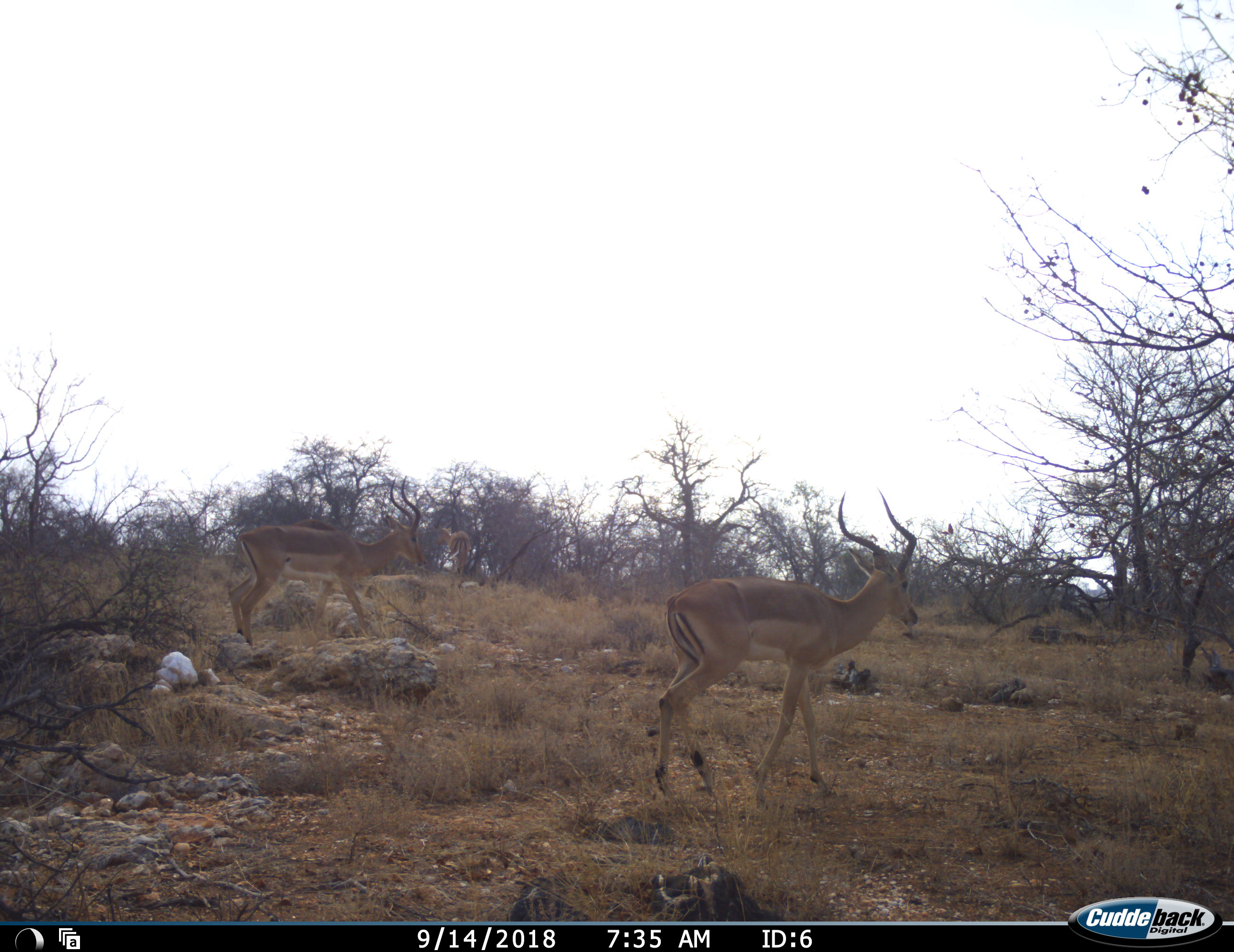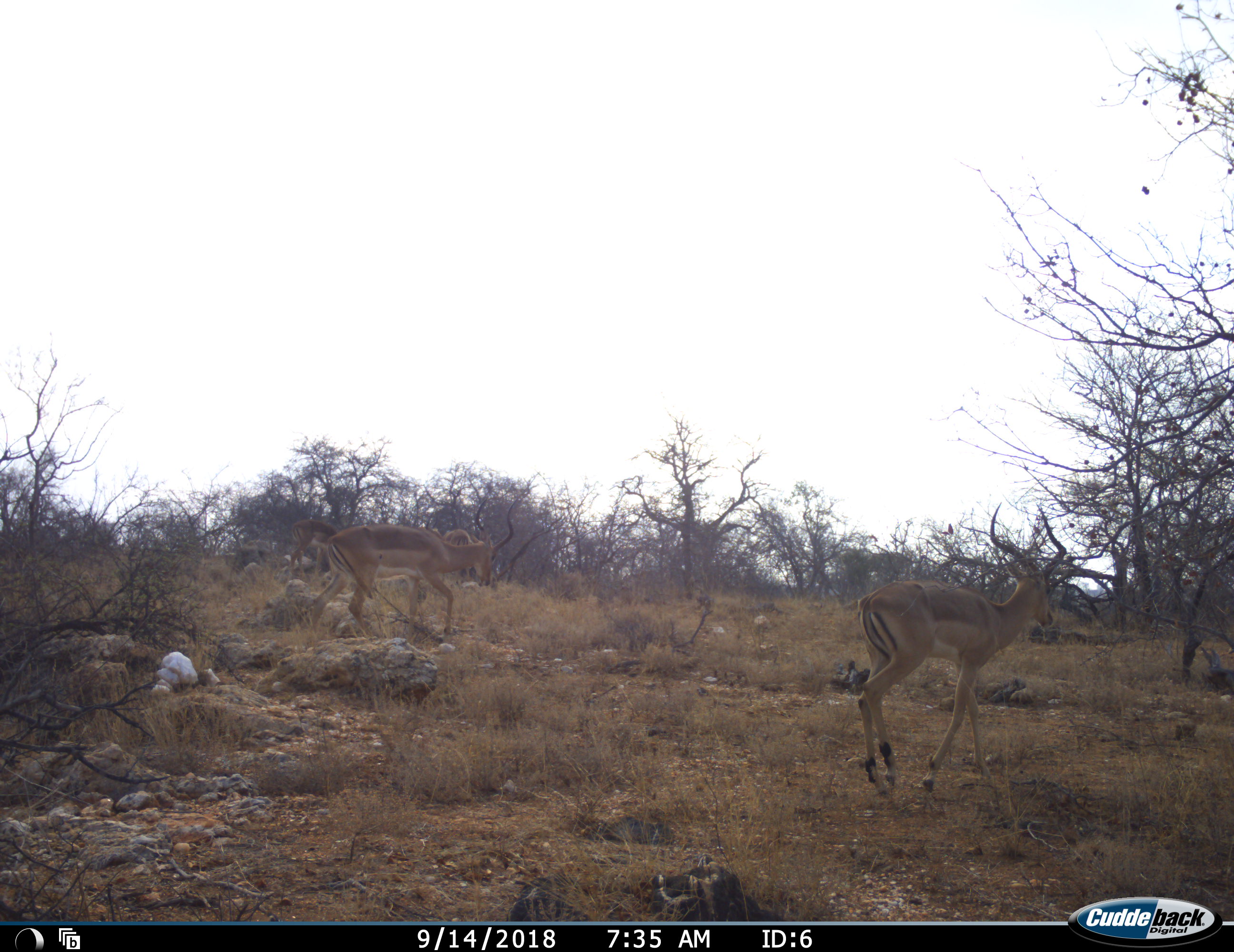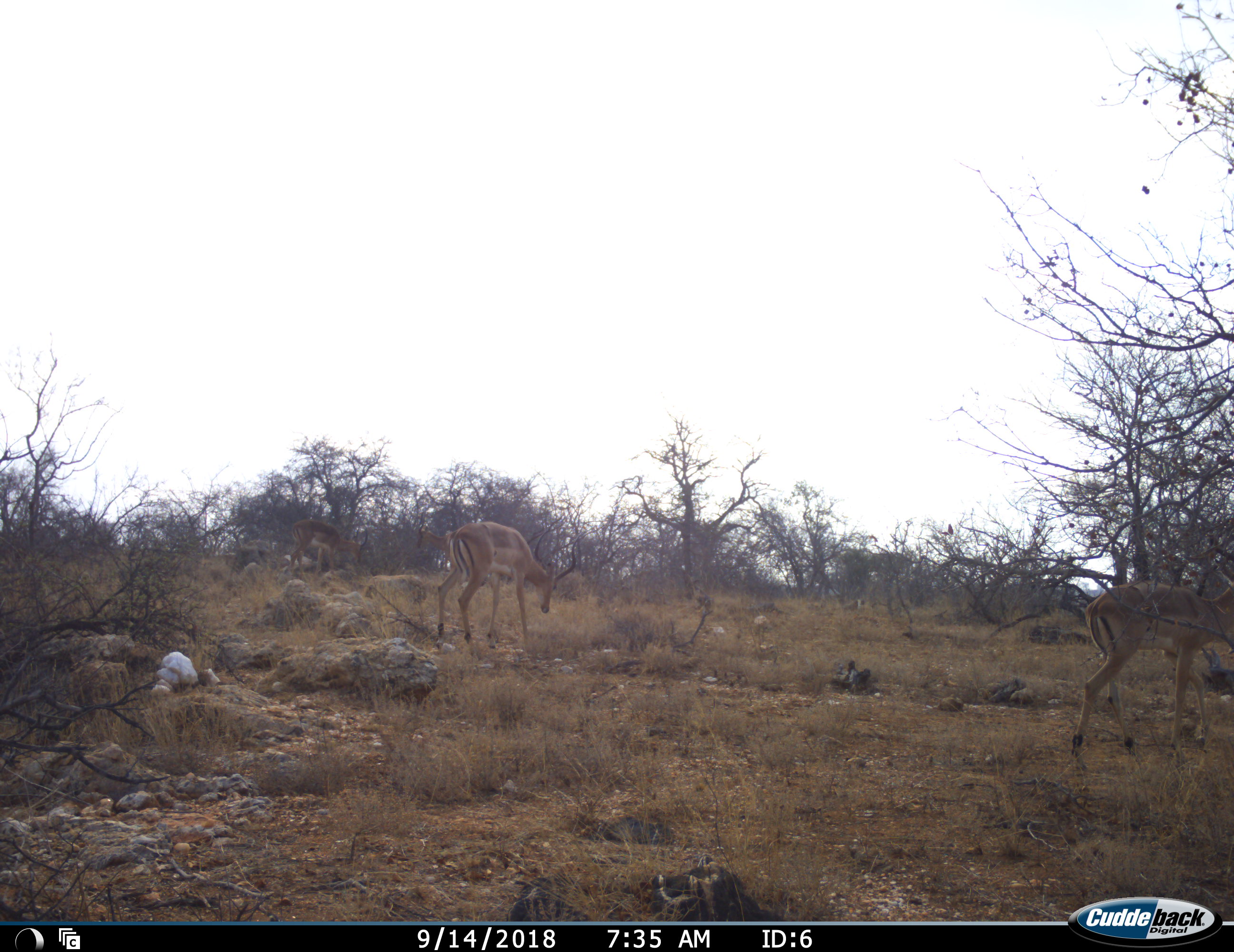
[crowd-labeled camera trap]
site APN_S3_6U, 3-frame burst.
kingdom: Animalia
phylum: Chordata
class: Mammalia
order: Artiodactyla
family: Bovidae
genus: Aepyceros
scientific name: Aepyceros melampus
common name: impala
Impala (Aepyceros melampus), count 3. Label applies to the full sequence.